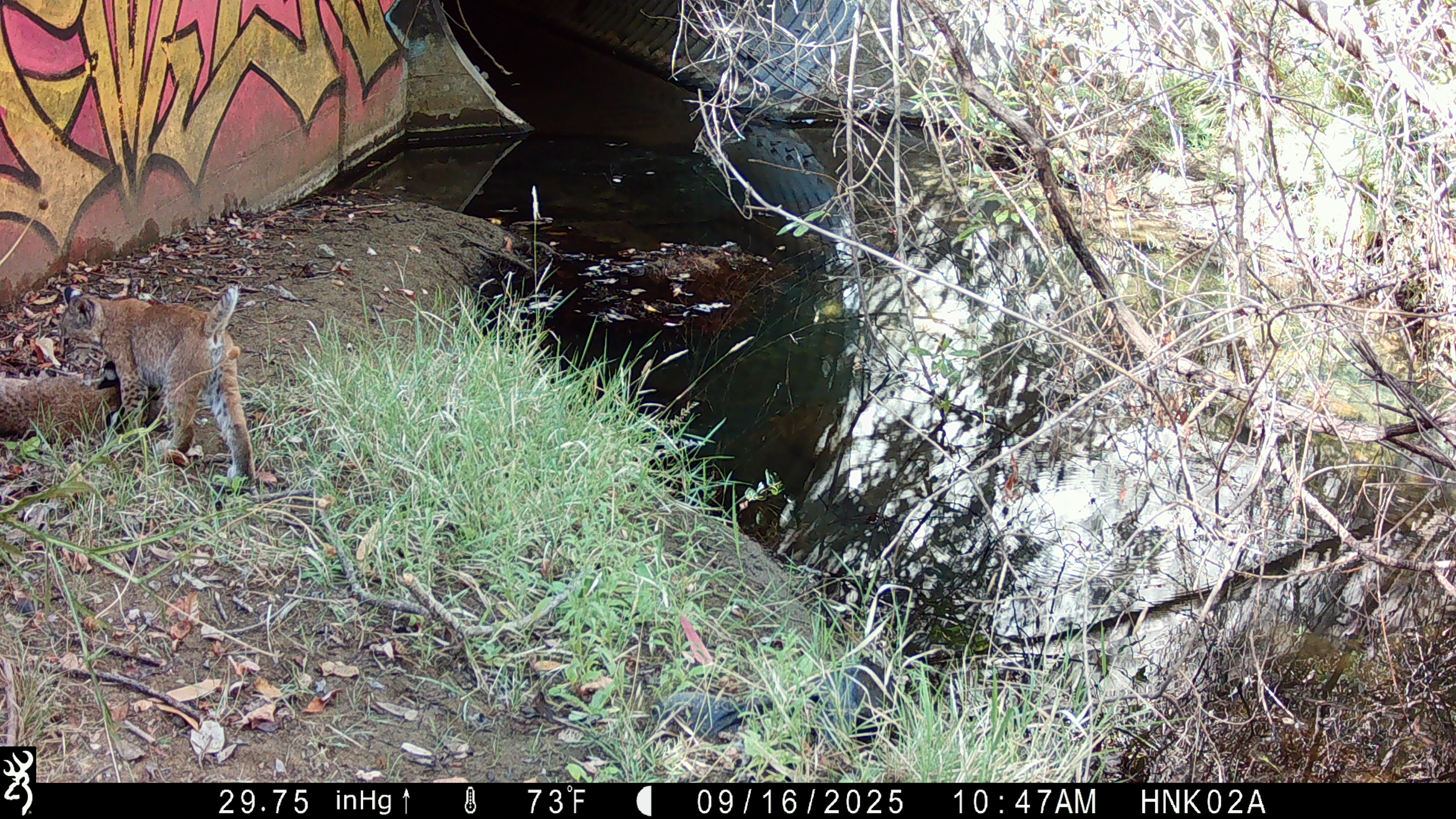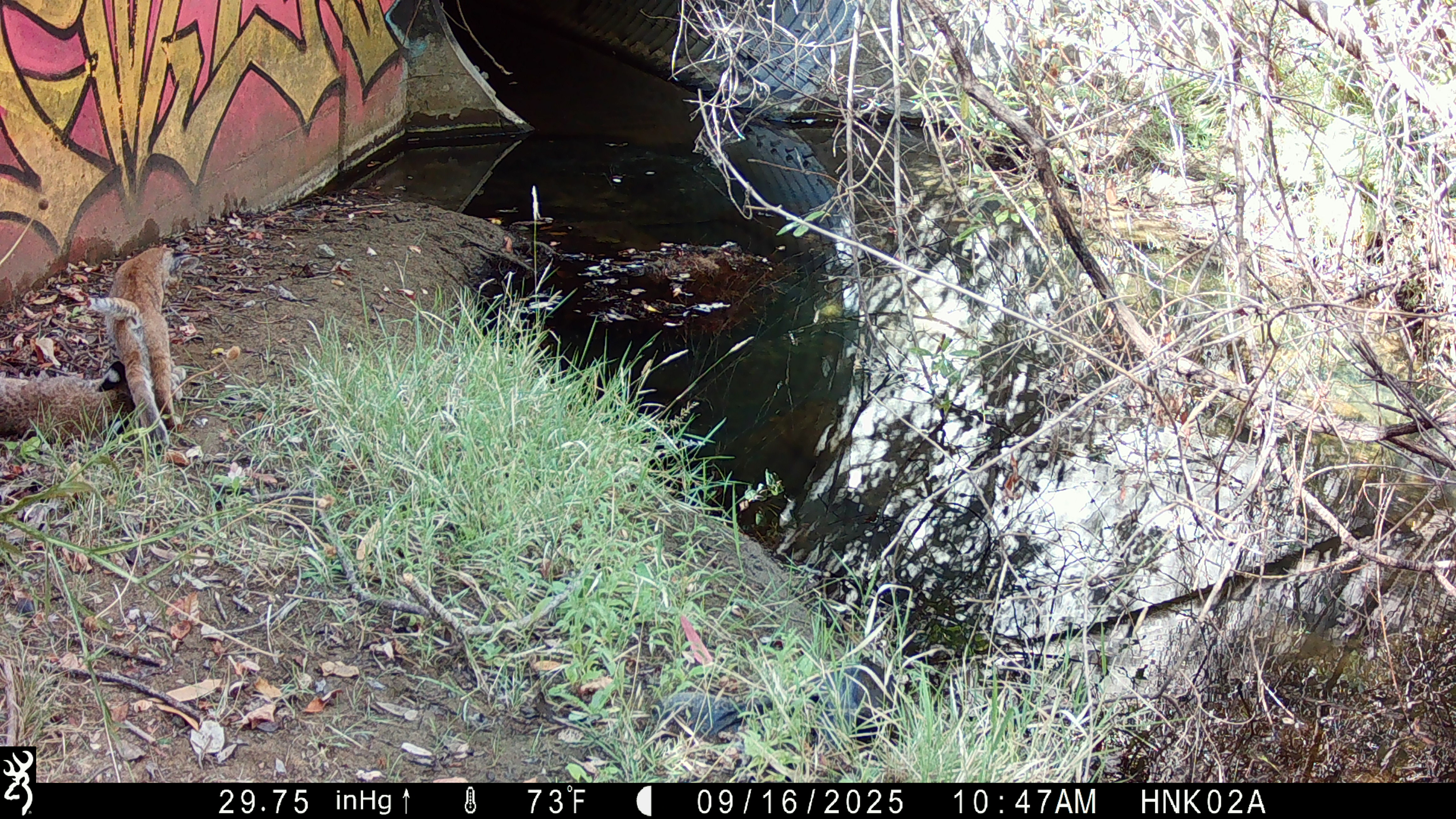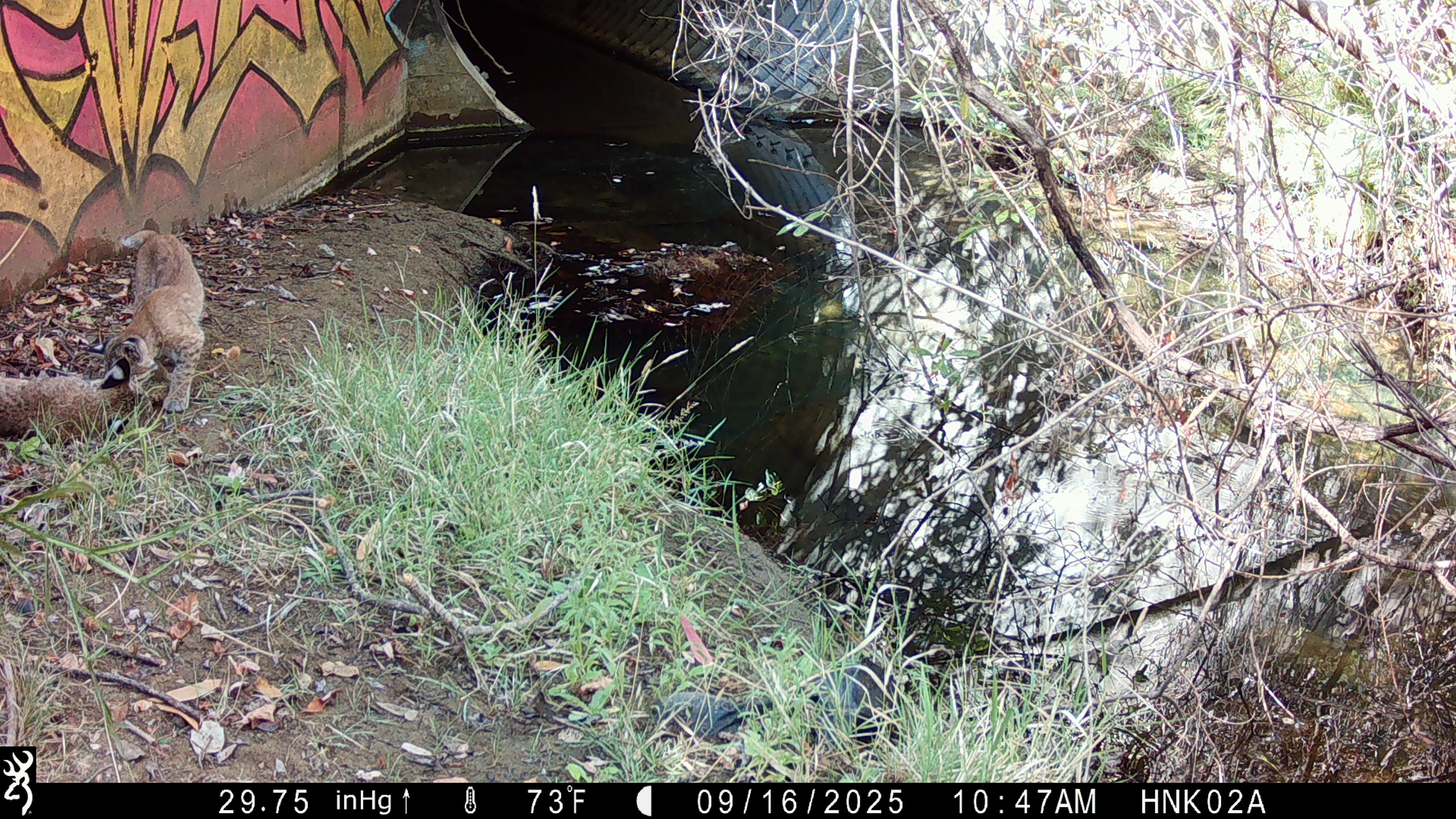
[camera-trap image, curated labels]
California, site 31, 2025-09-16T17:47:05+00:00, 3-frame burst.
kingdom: Animalia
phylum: Chordata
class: Mammalia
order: Carnivora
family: Felidae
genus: Lynx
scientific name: Lynx rufus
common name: bobcat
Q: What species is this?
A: Bobcat (Lynx rufus).